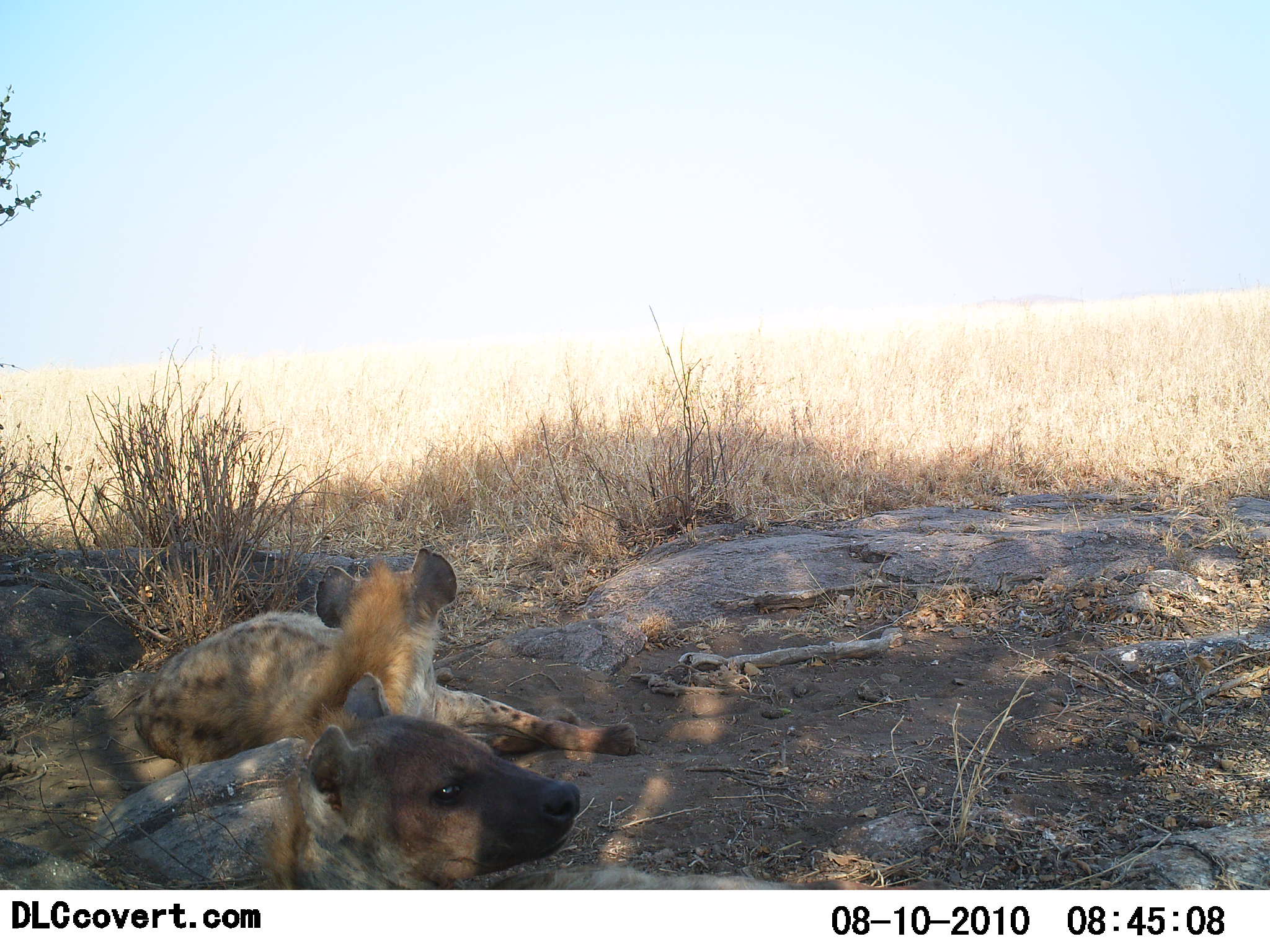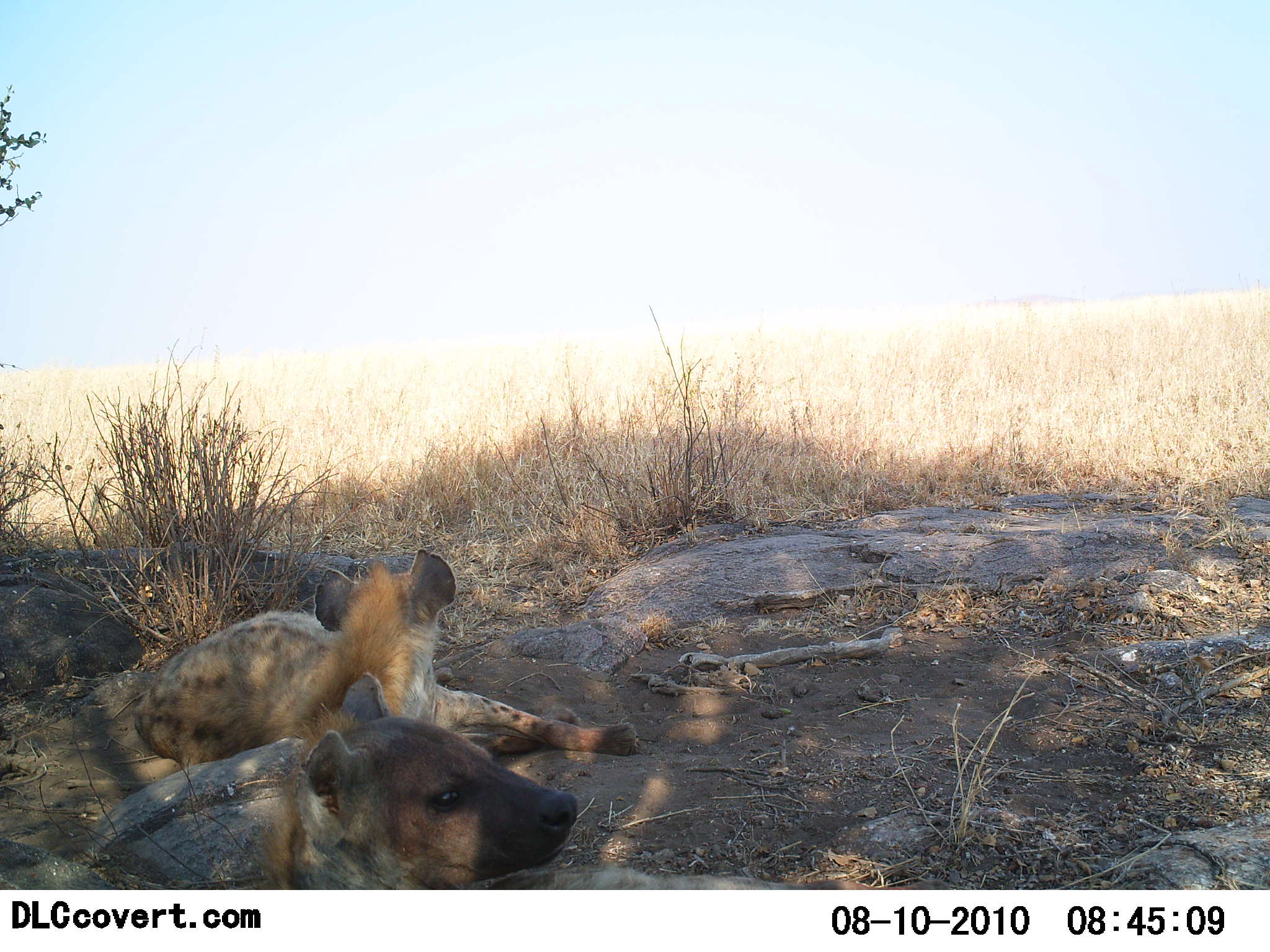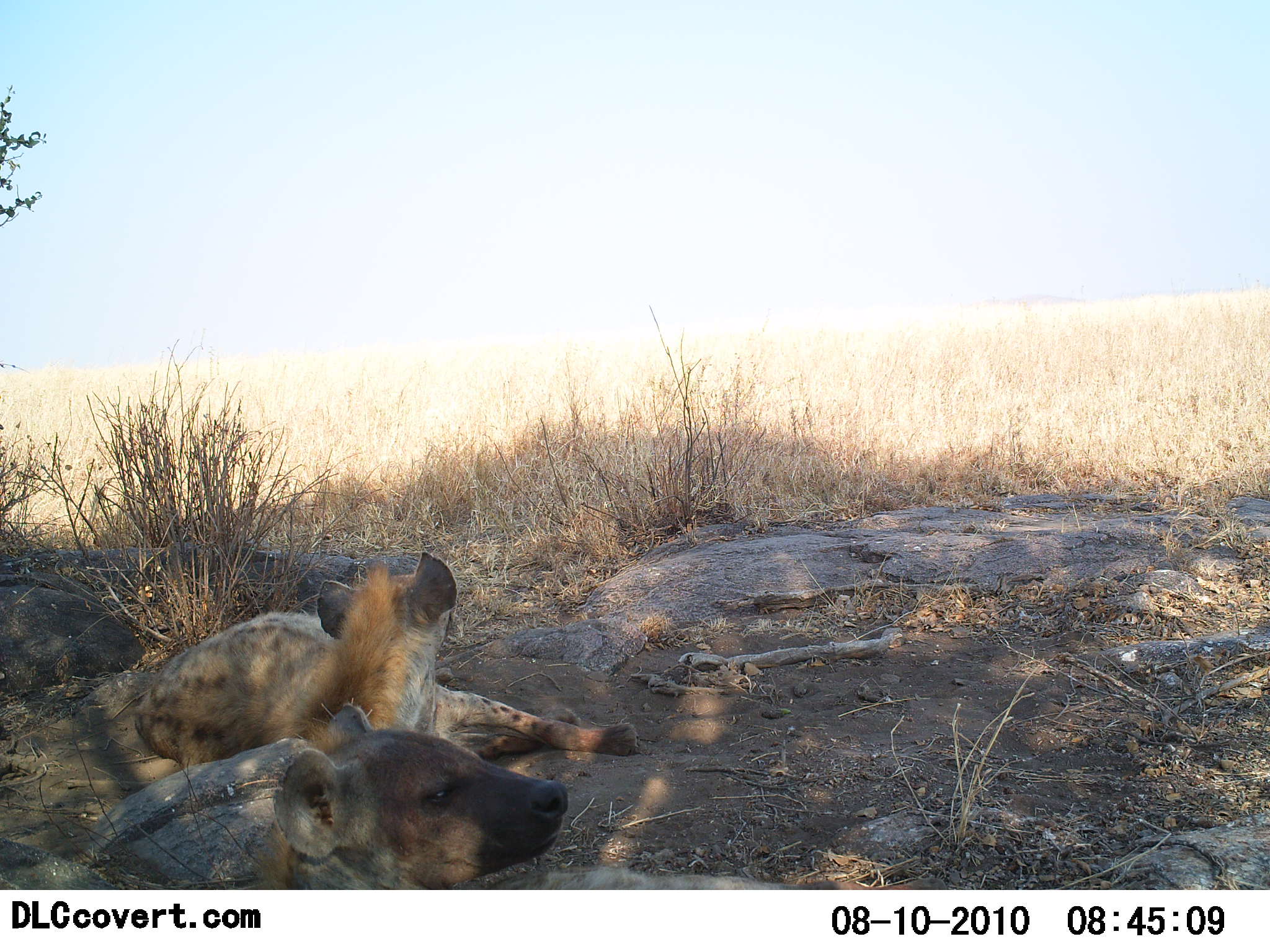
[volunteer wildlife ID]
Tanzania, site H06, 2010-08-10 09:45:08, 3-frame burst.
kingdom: Animalia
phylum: Chordata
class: Mammalia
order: Carnivora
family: Hyaenidae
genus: Crocuta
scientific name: Crocuta crocuta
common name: spotted hyena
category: hyenaspotted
Hyenaspotted (spotted hyena) (Crocuta crocuta), count 2. Behavior (volunteer vote fractions): standing 0%, resting 100%, moving 0%, interacting 0%. Young present (vote fraction): 5%. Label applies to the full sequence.